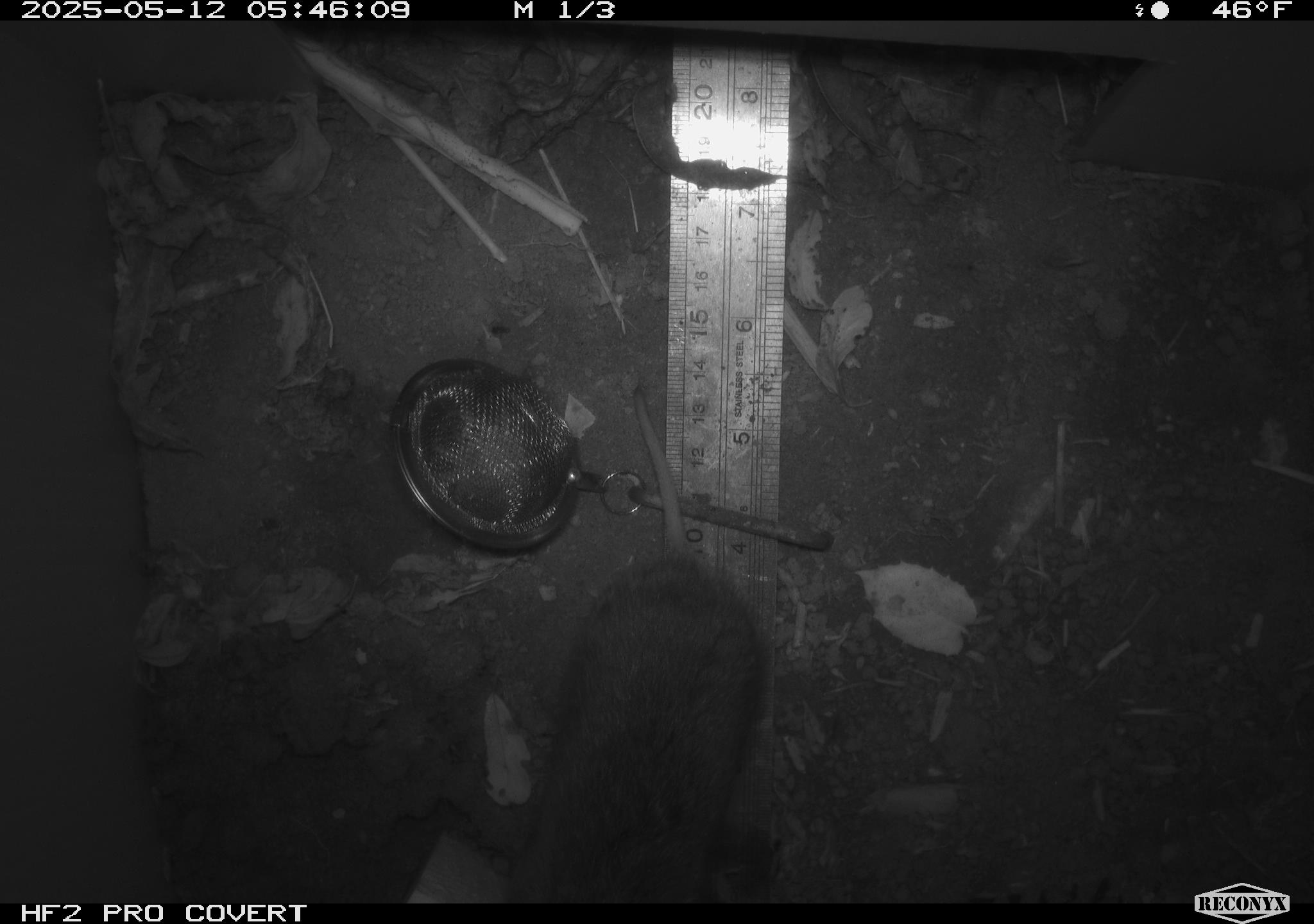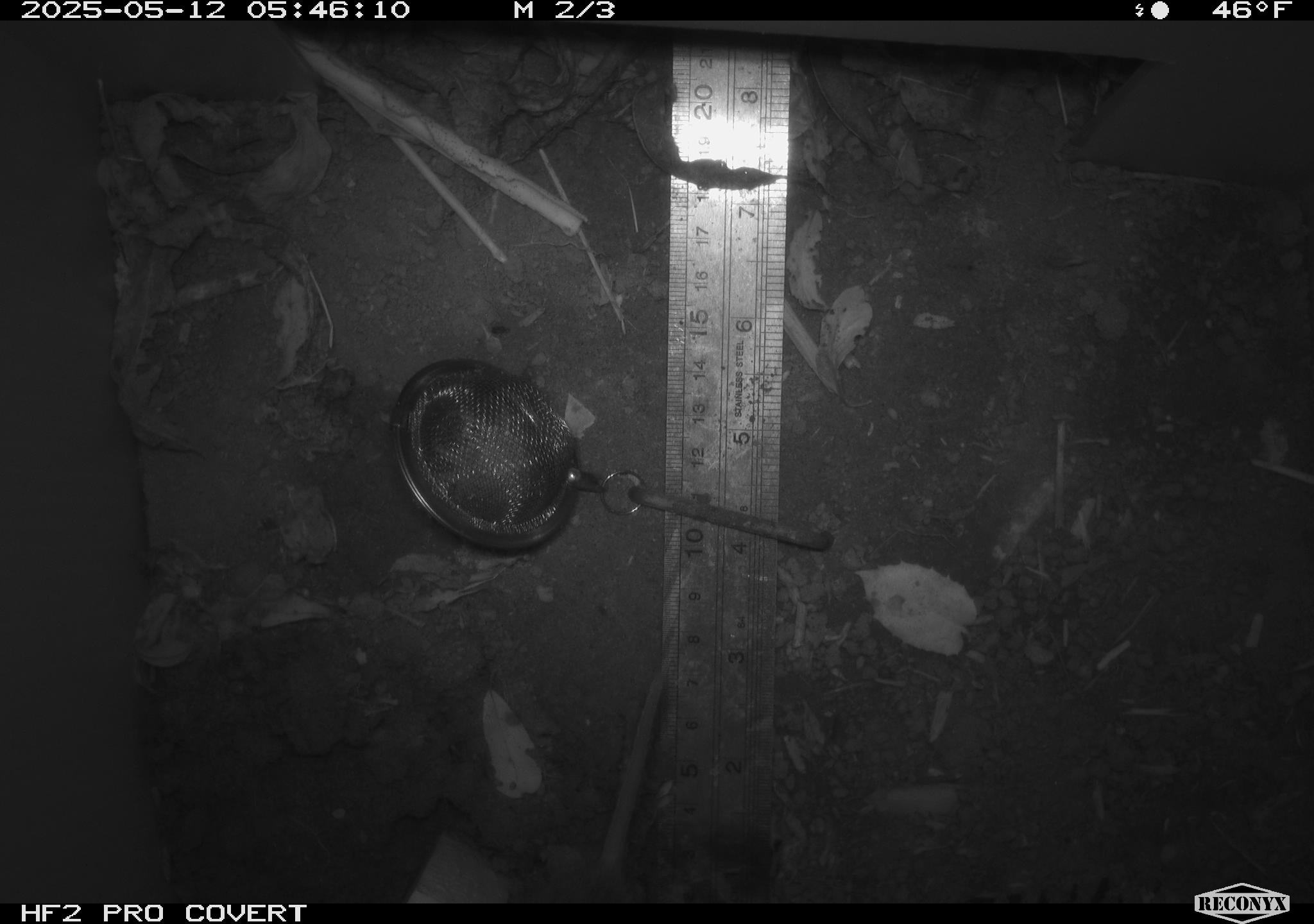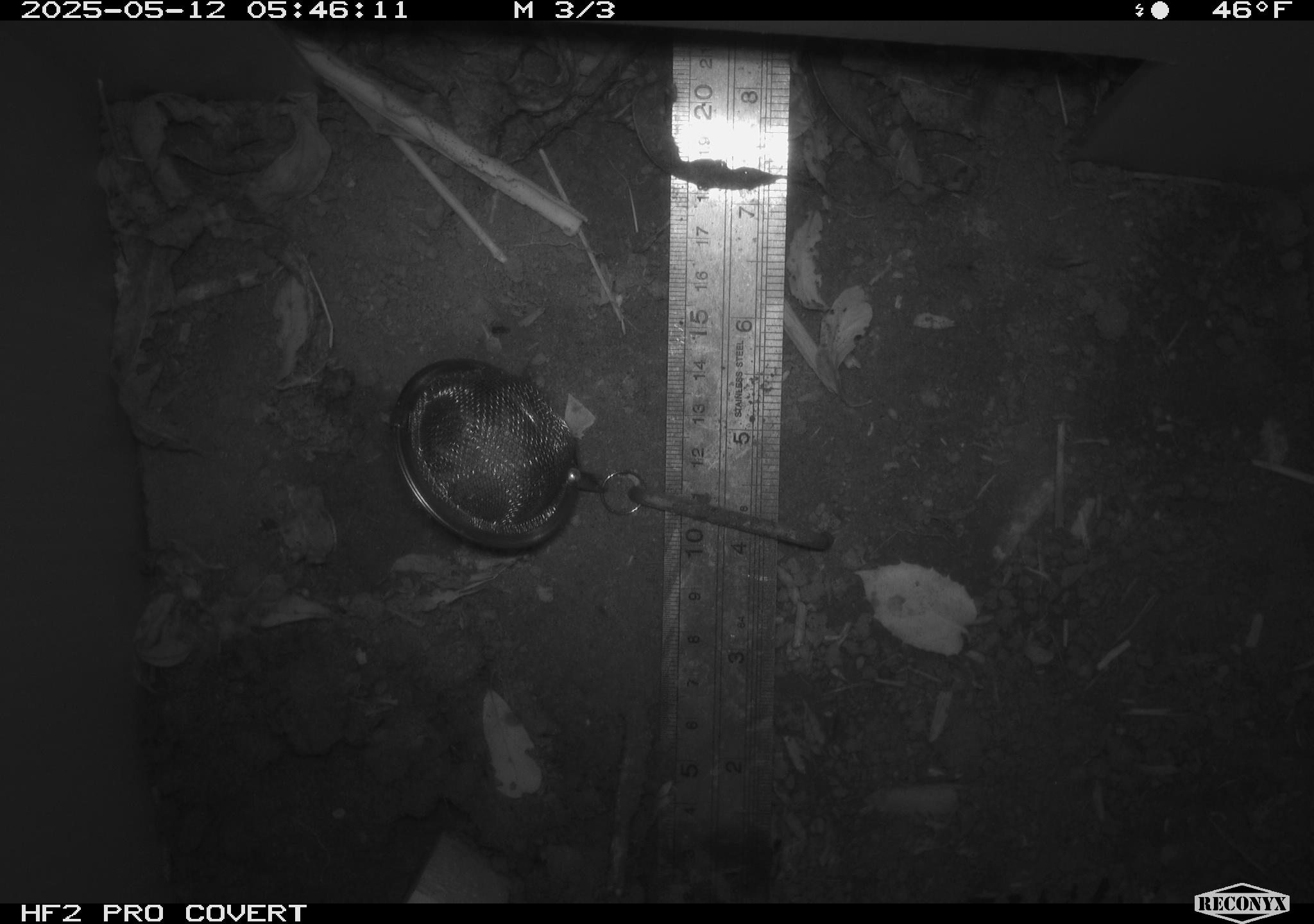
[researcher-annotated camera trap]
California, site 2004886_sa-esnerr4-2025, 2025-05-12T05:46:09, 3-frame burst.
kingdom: Animalia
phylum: Chordata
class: Mammalia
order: Rodentia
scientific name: Rodentia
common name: rodent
Rodent (Rodentia).